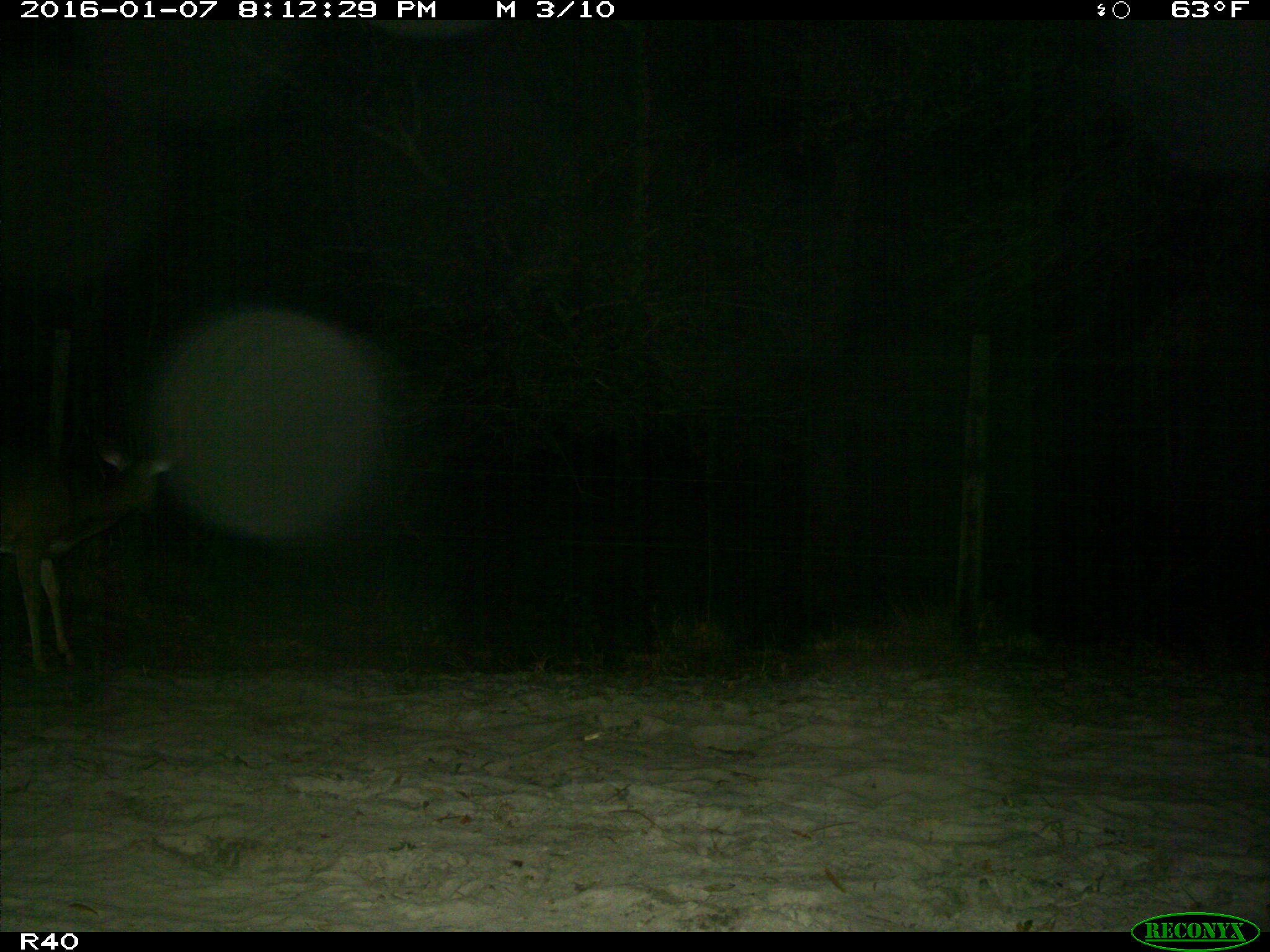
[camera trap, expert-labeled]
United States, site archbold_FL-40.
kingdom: Animalia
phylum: Chordata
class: Mammalia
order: Artiodactyla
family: Cervidae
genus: Odocoileus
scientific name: Odocoileus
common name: deer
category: unidentified deer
Unidentified deer (deer) (Odocoileus).